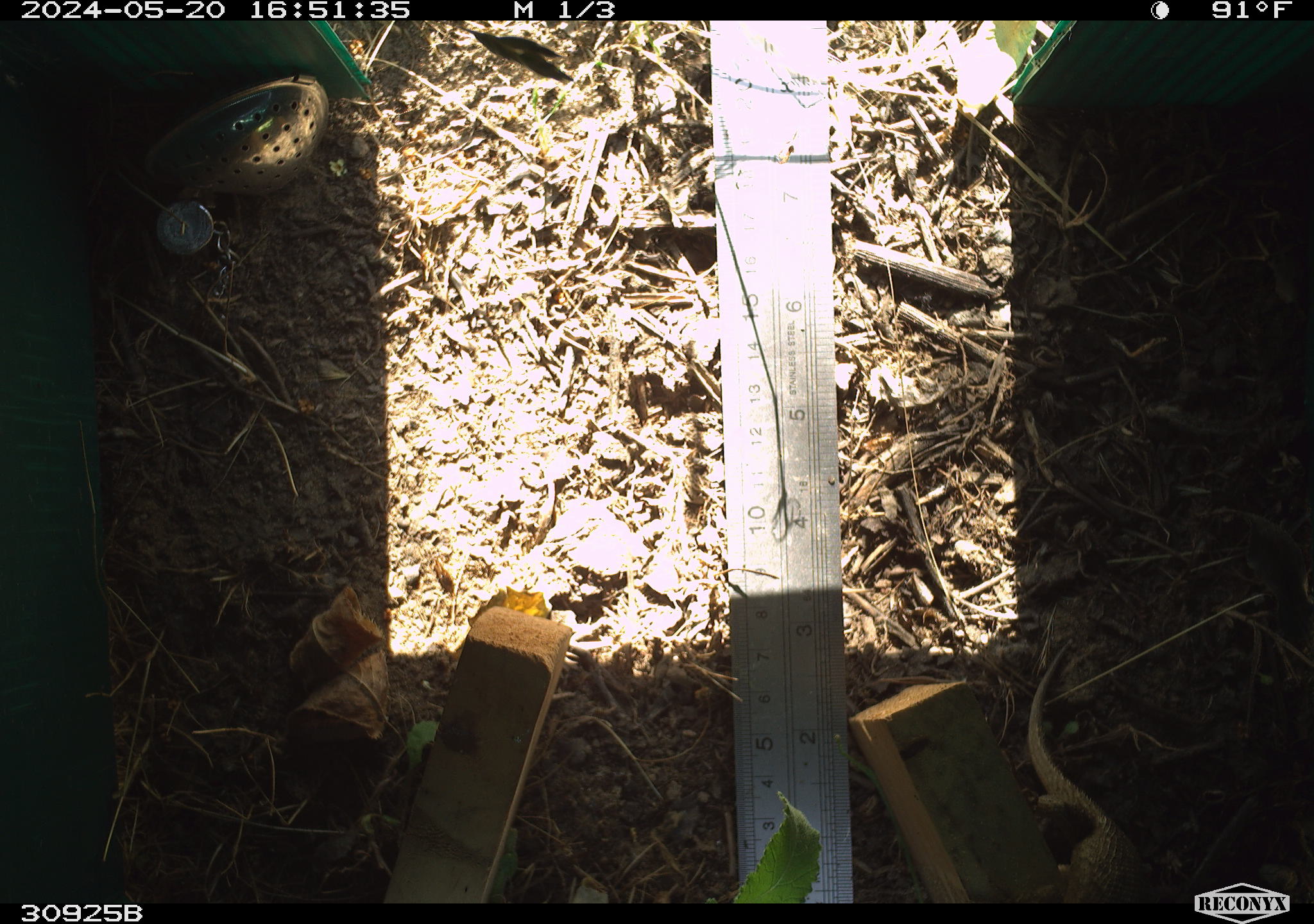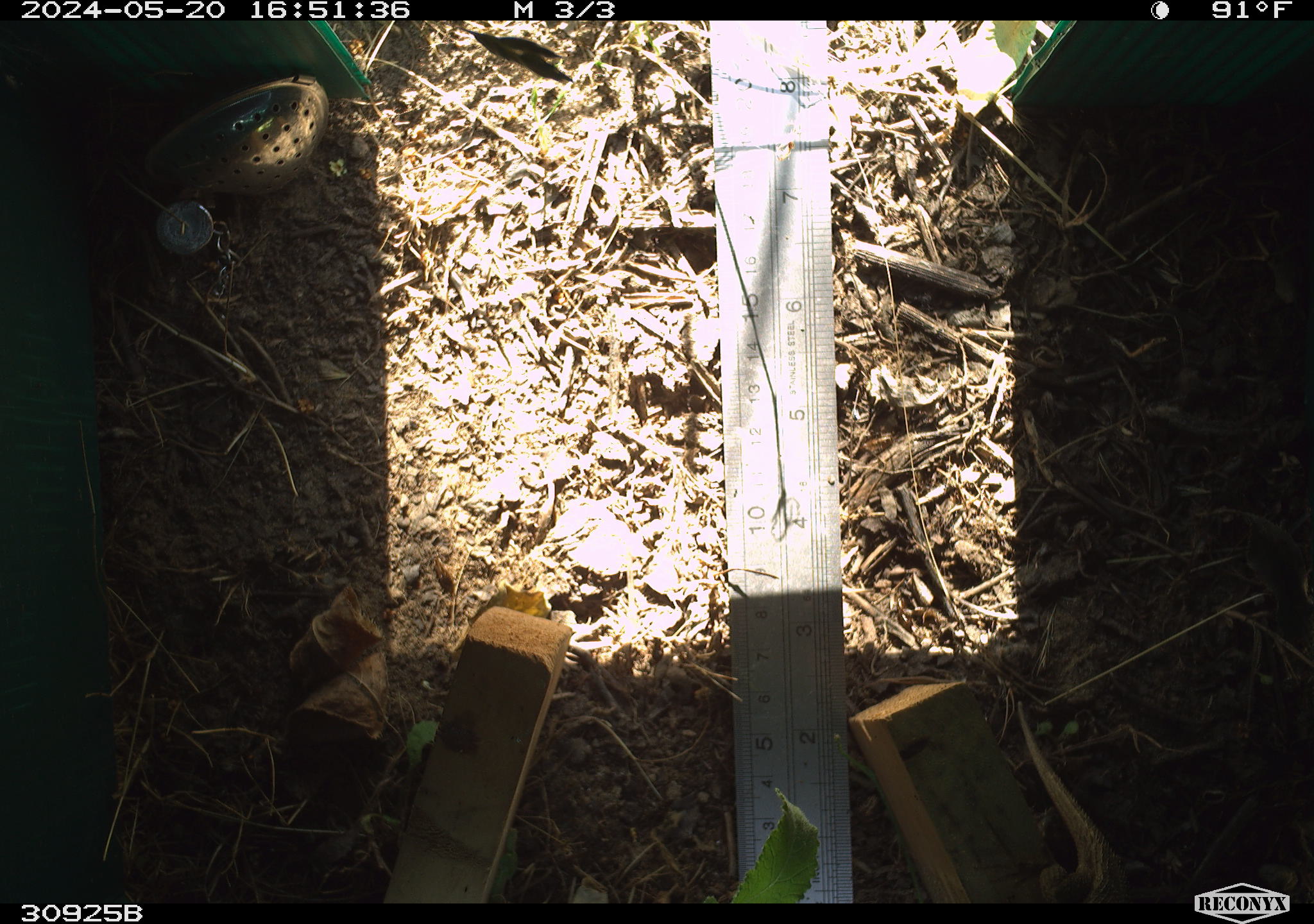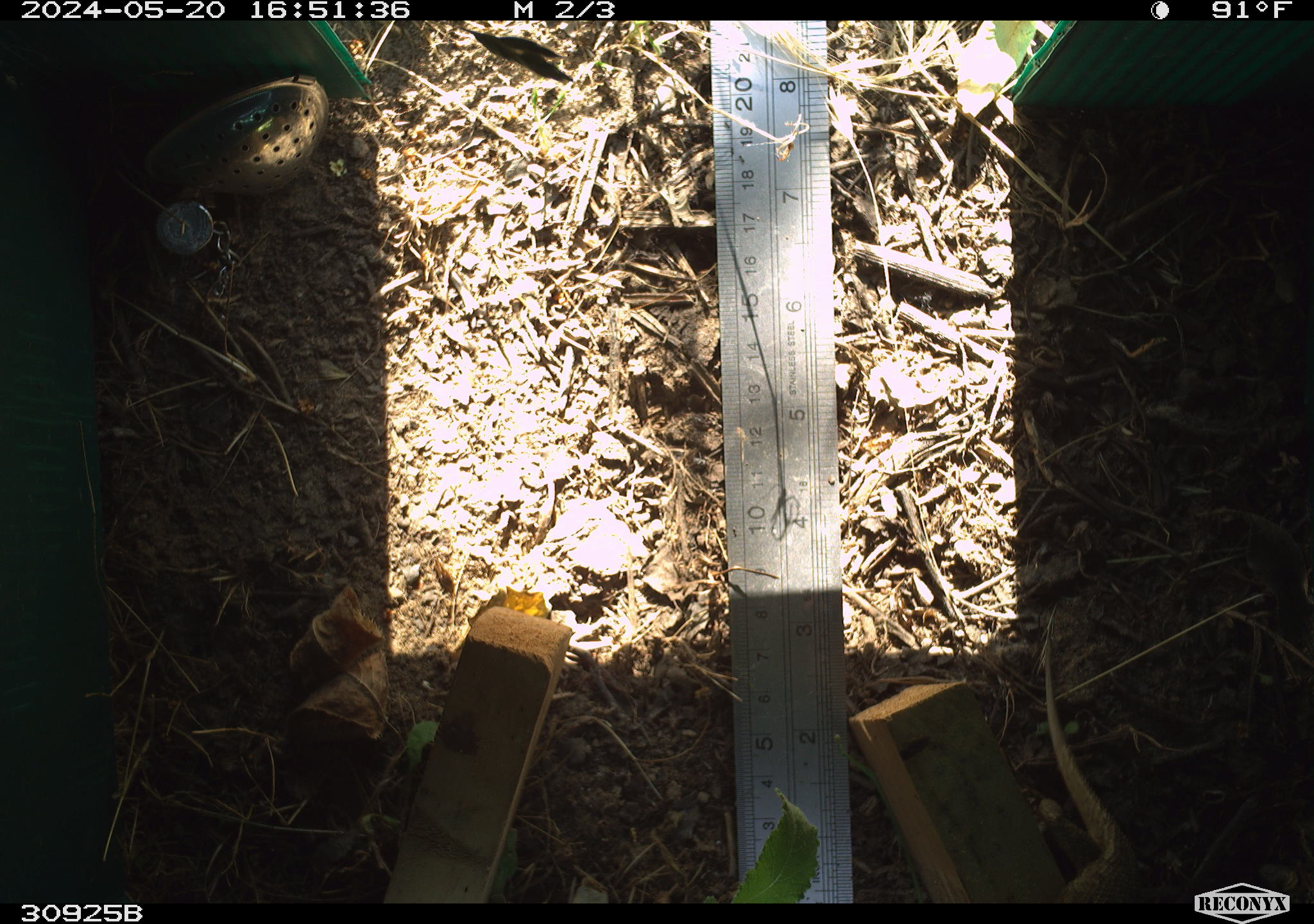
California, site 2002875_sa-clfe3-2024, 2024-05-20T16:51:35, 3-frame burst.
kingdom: Animalia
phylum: Chordata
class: Reptilia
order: Squamata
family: Phrynosomatidae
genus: Sceloporus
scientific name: Sceloporus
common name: spiny lizards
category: sceloporus species